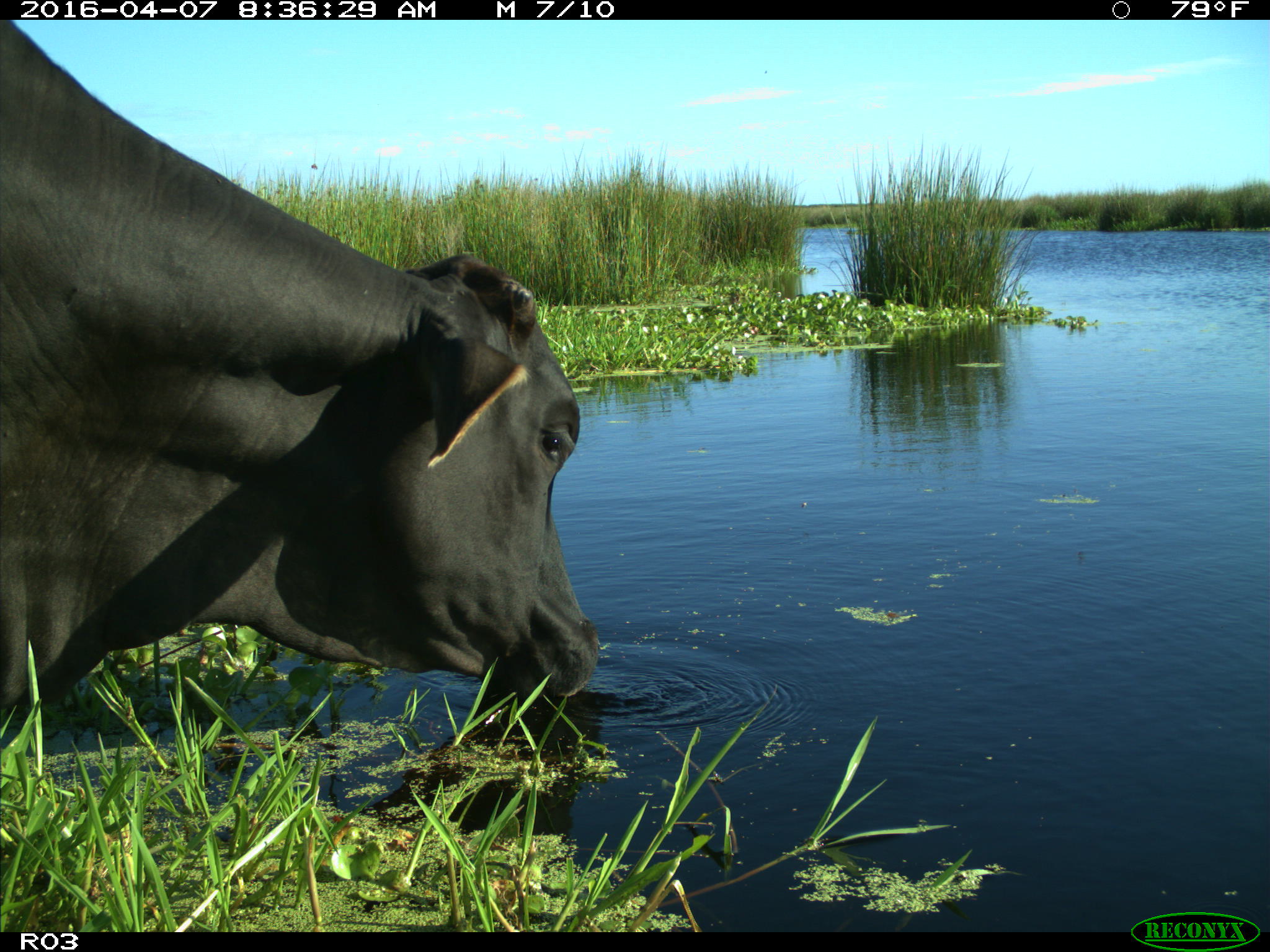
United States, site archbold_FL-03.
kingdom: Animalia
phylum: Chordata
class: Mammalia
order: Artiodactyla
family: Bovidae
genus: Bos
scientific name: Bos taurus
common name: domestic cow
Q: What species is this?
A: Bos taurus (domestic cow).